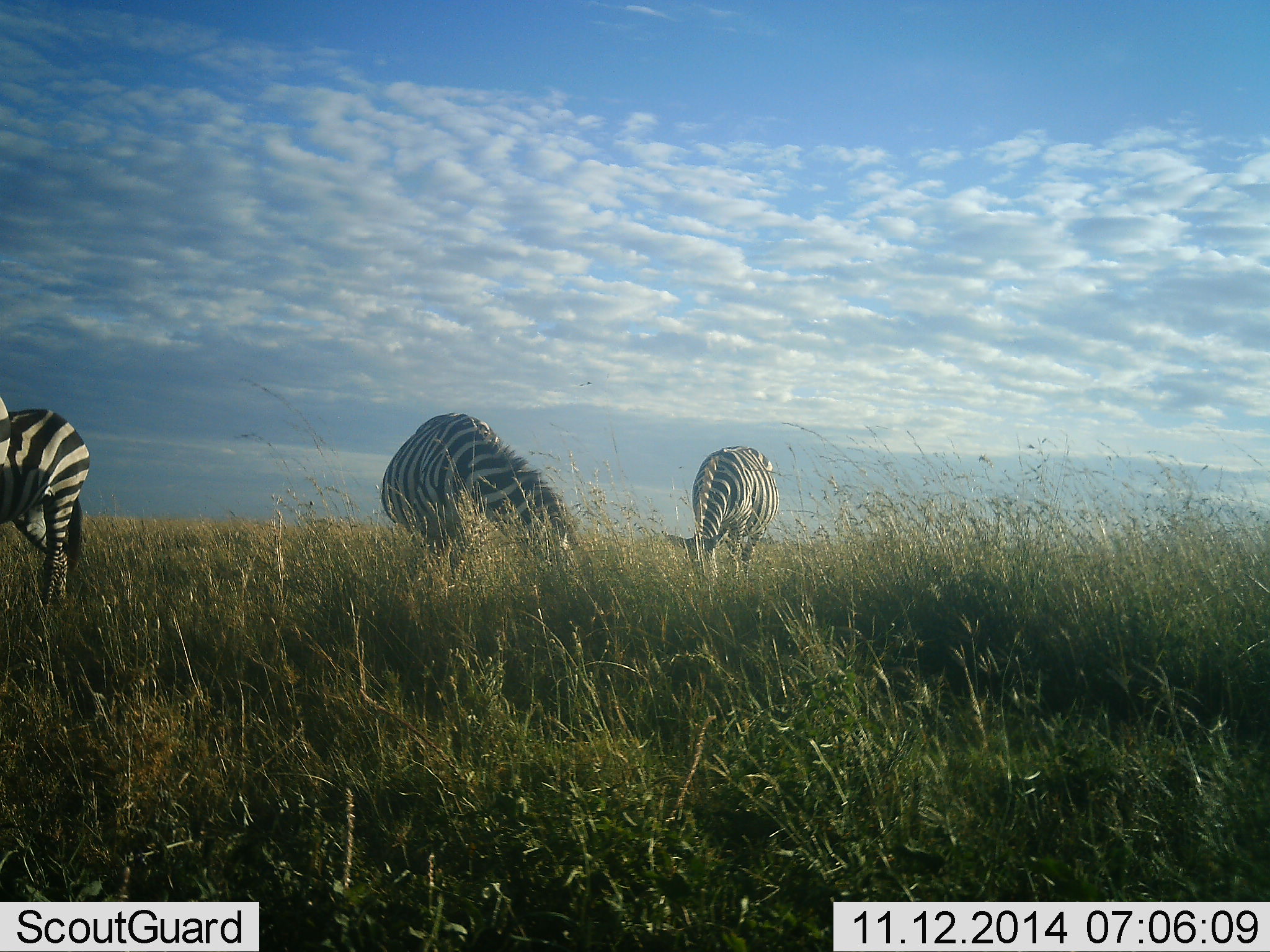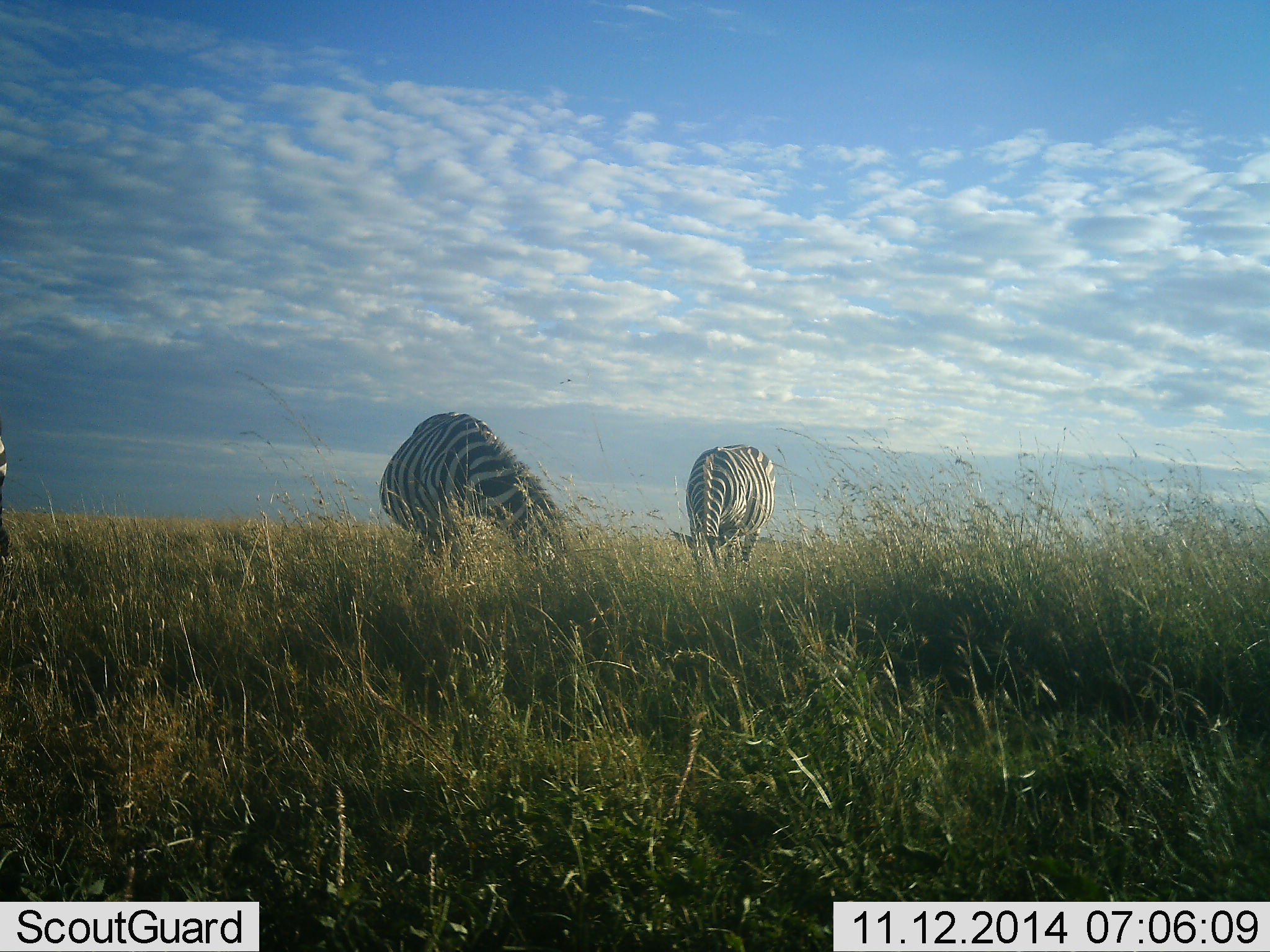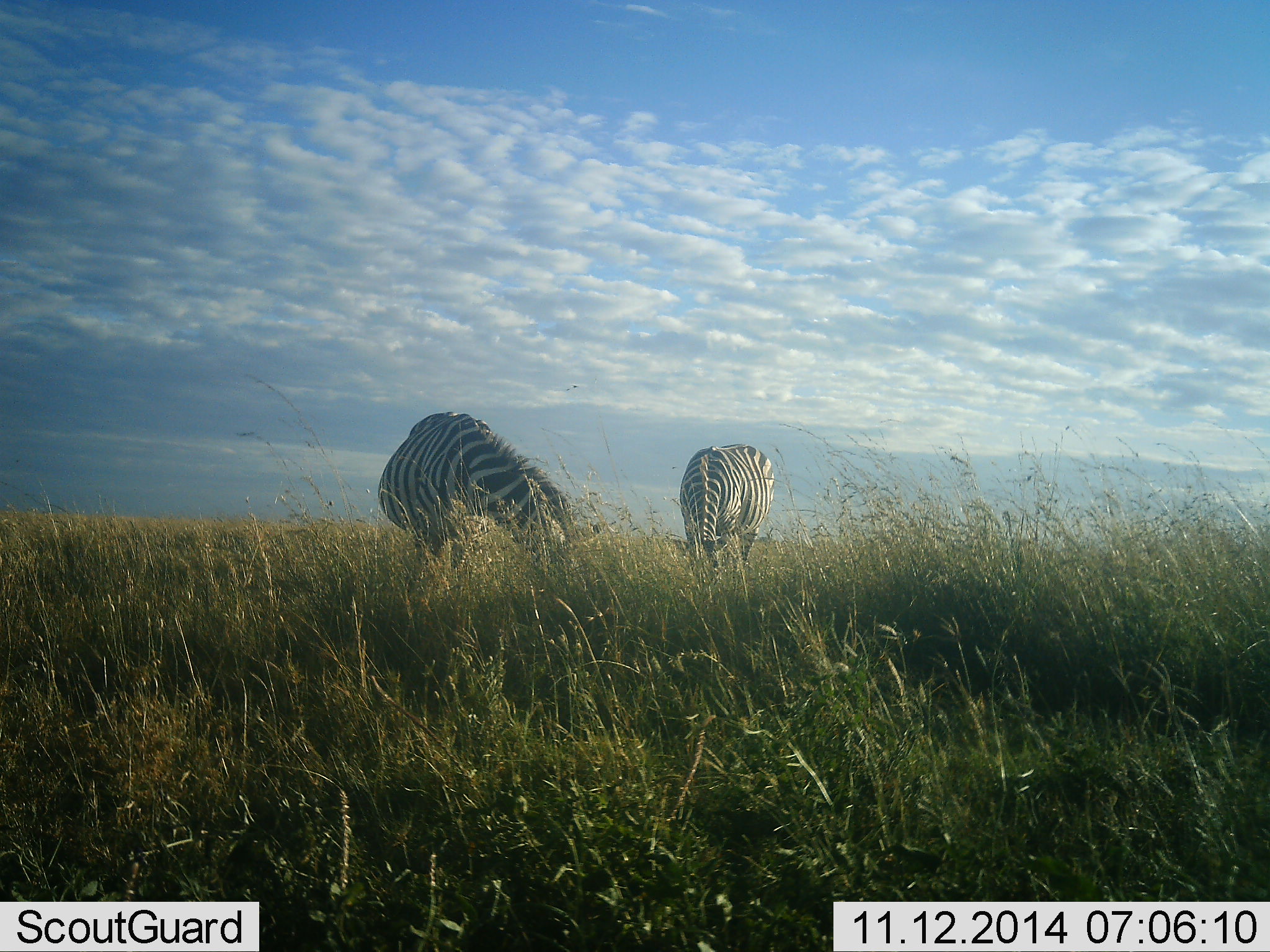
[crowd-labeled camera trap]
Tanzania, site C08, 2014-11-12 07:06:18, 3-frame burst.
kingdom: Animalia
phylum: Chordata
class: Mammalia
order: Perissodactyla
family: Equidae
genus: Equus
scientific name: Equus quagga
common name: plains zebra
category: zebra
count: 2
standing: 10%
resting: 0%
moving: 20%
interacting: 0%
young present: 10%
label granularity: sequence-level